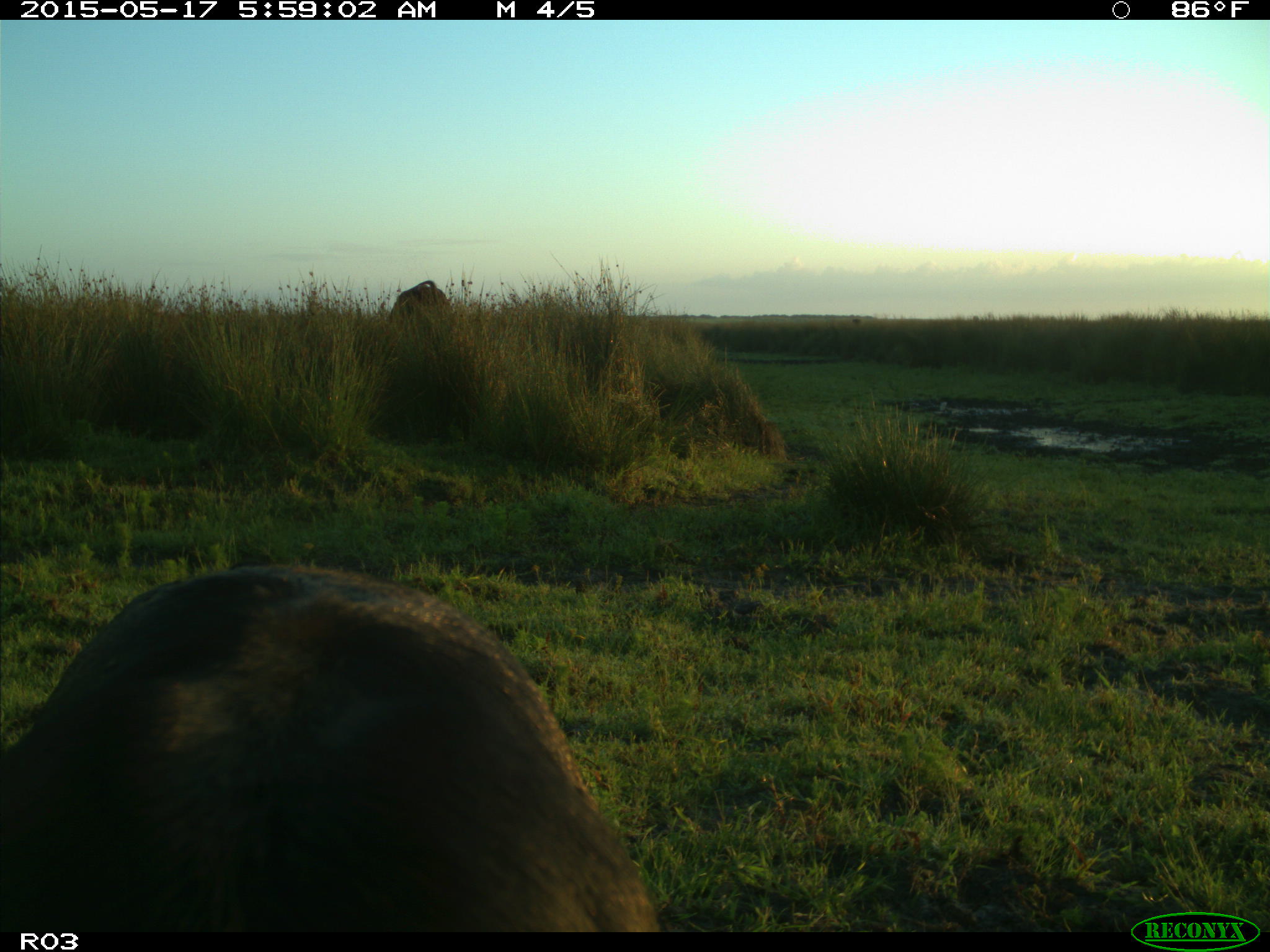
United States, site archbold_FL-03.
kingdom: Animalia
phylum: Chordata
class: Mammalia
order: Artiodactyla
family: Bovidae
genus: Bos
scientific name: Bos taurus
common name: domestic cow